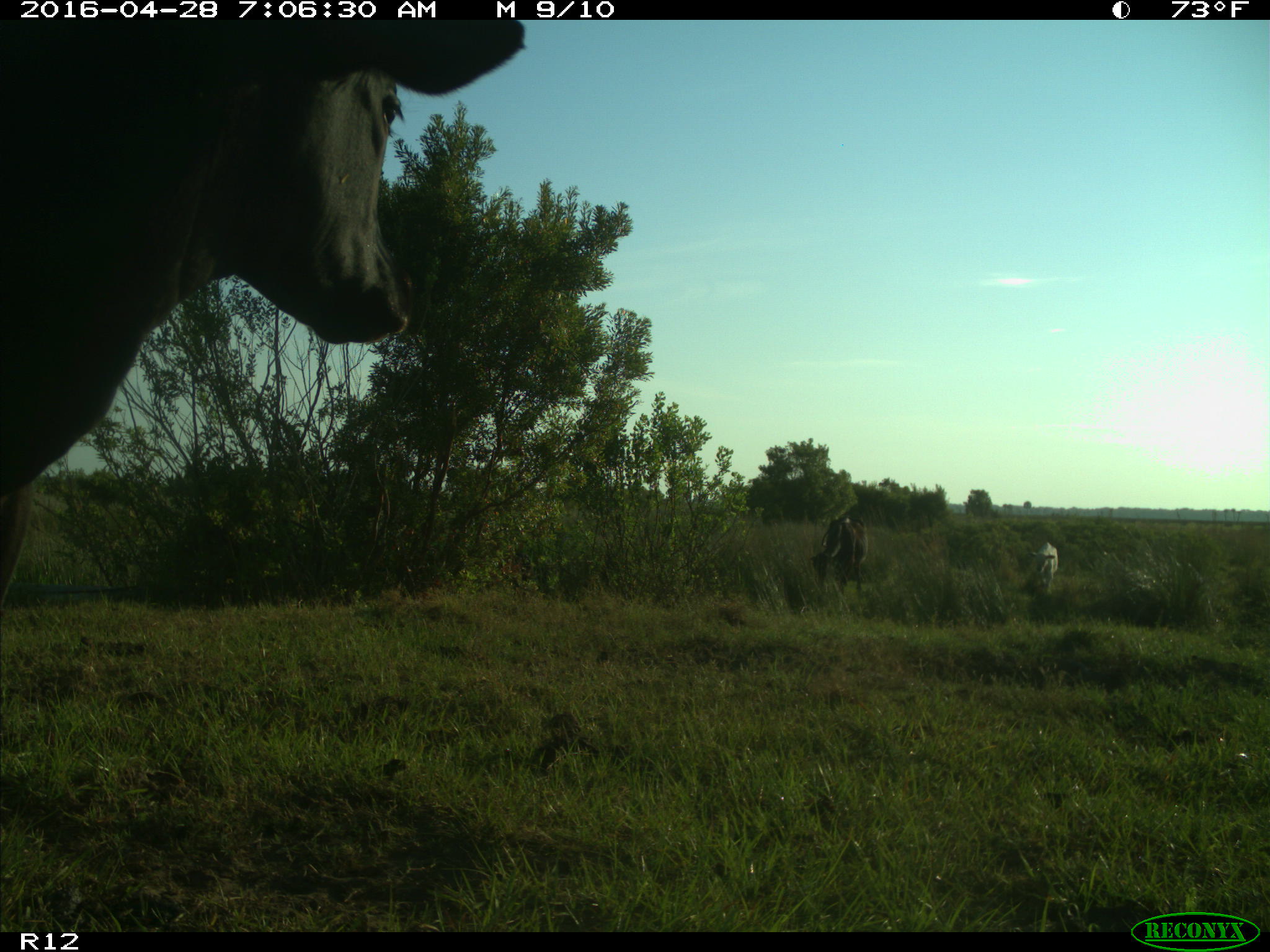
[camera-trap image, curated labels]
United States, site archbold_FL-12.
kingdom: Animalia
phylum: Chordata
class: Mammalia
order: Artiodactyla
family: Bovidae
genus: Bos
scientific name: Bos taurus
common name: domestic cow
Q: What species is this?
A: Bos taurus (domestic cow).